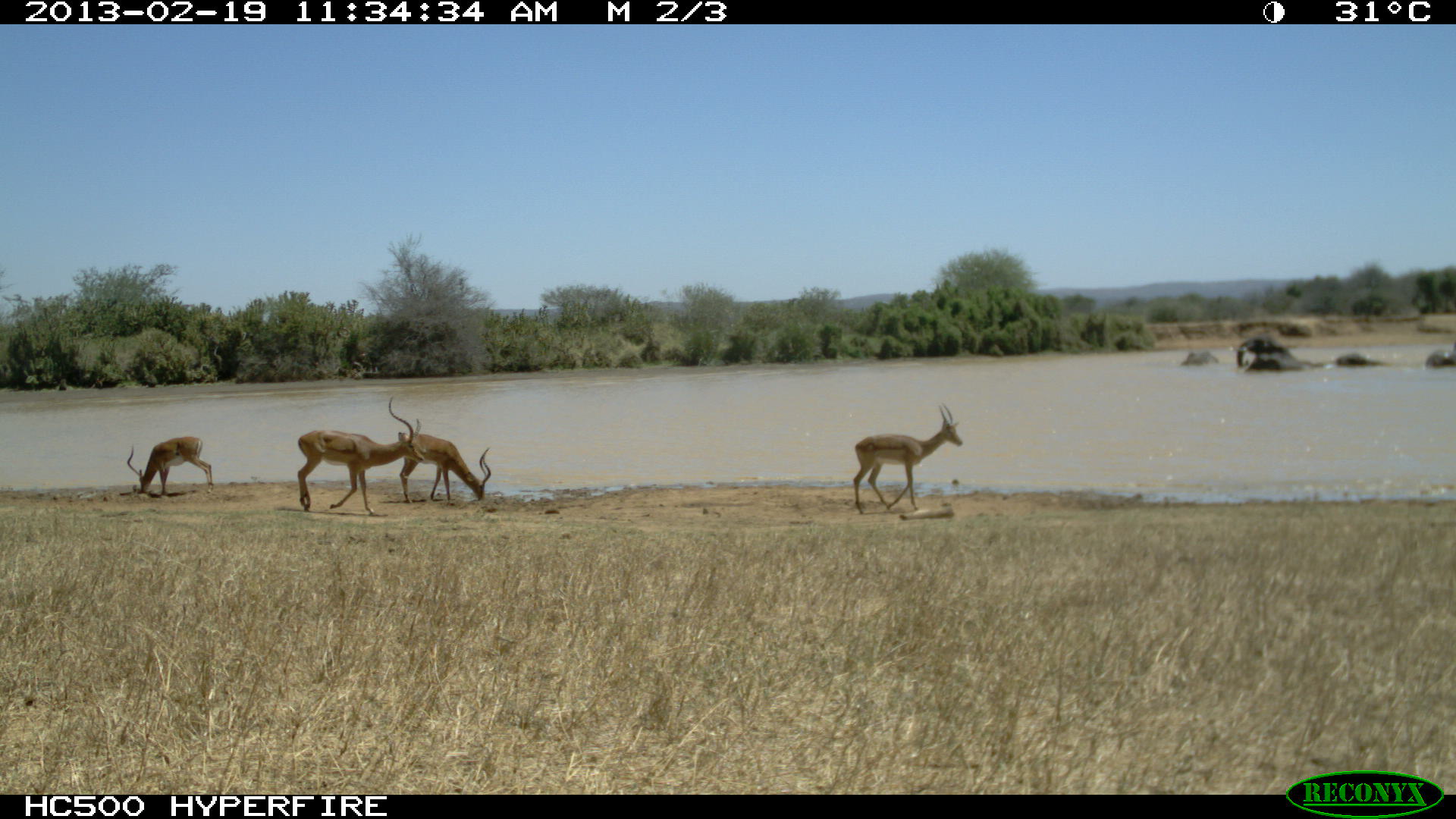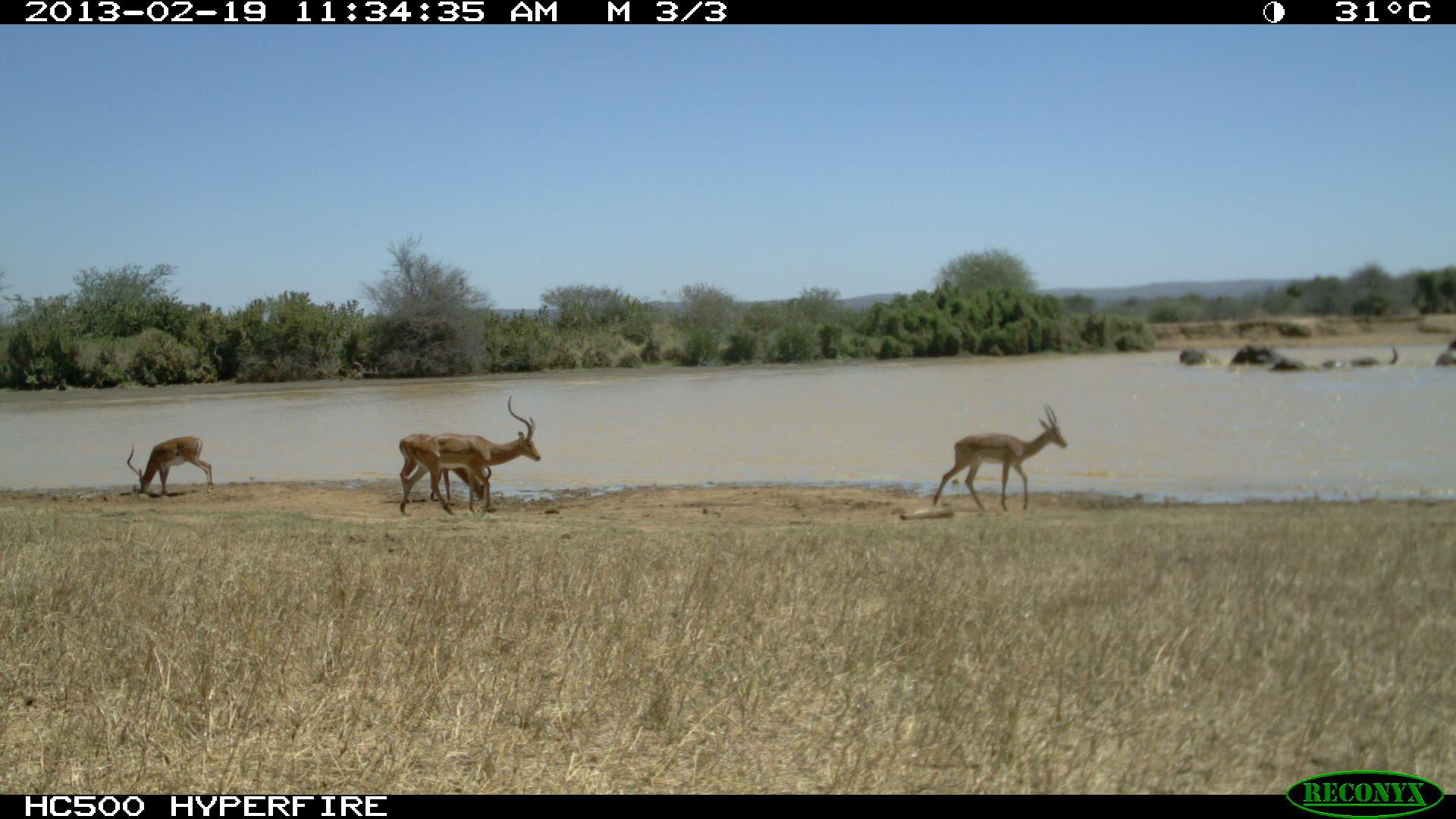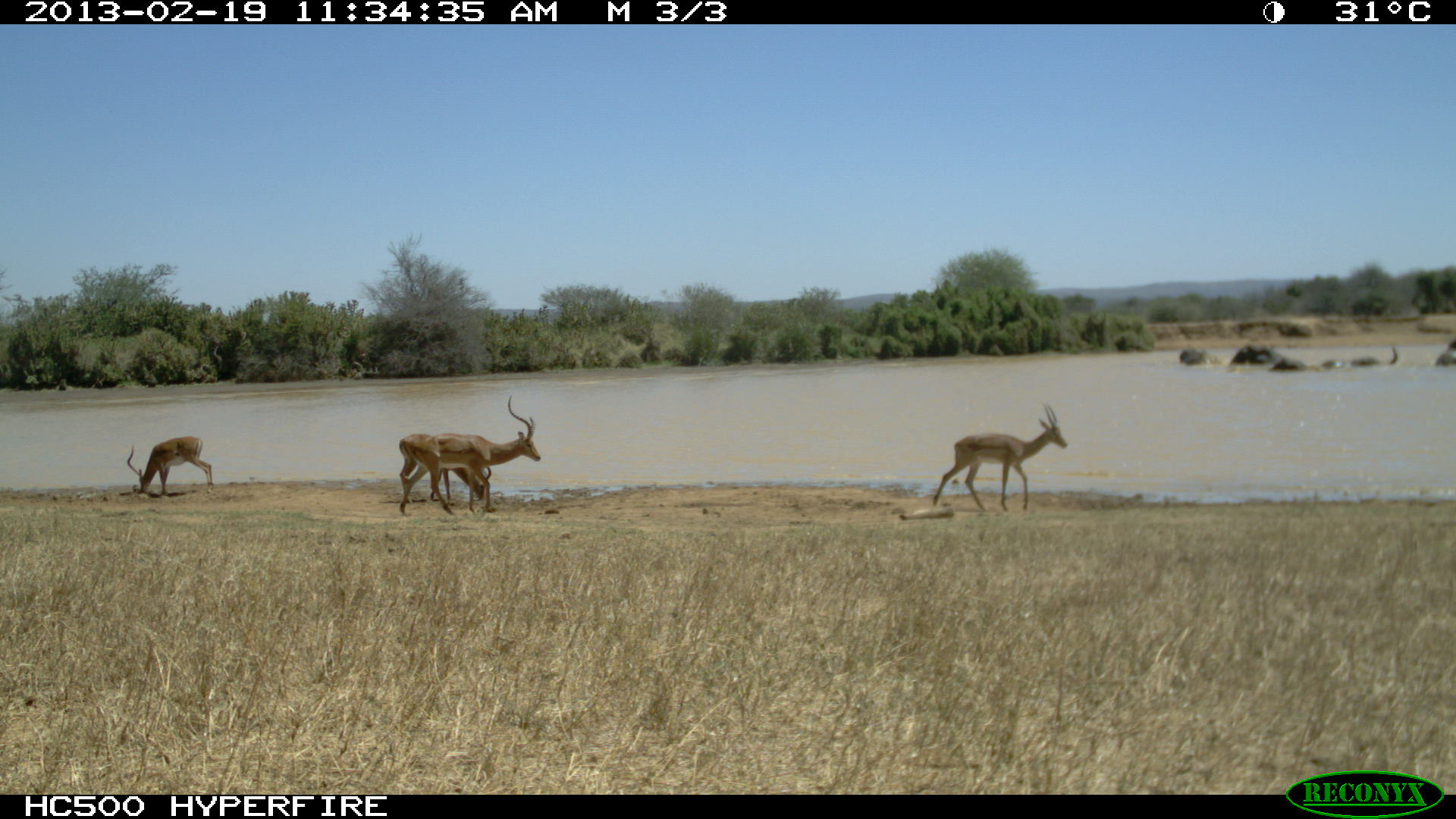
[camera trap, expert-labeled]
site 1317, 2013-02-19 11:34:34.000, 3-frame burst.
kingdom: Animalia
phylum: Chordata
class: Mammalia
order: Proboscidea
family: Elephantidae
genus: Loxodonta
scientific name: Loxodonta africana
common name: african bush elephant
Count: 6.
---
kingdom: Animalia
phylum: Chordata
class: Mammalia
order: Artiodactyla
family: Bovidae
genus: Aepyceros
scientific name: Aepyceros melampus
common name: impala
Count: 4.